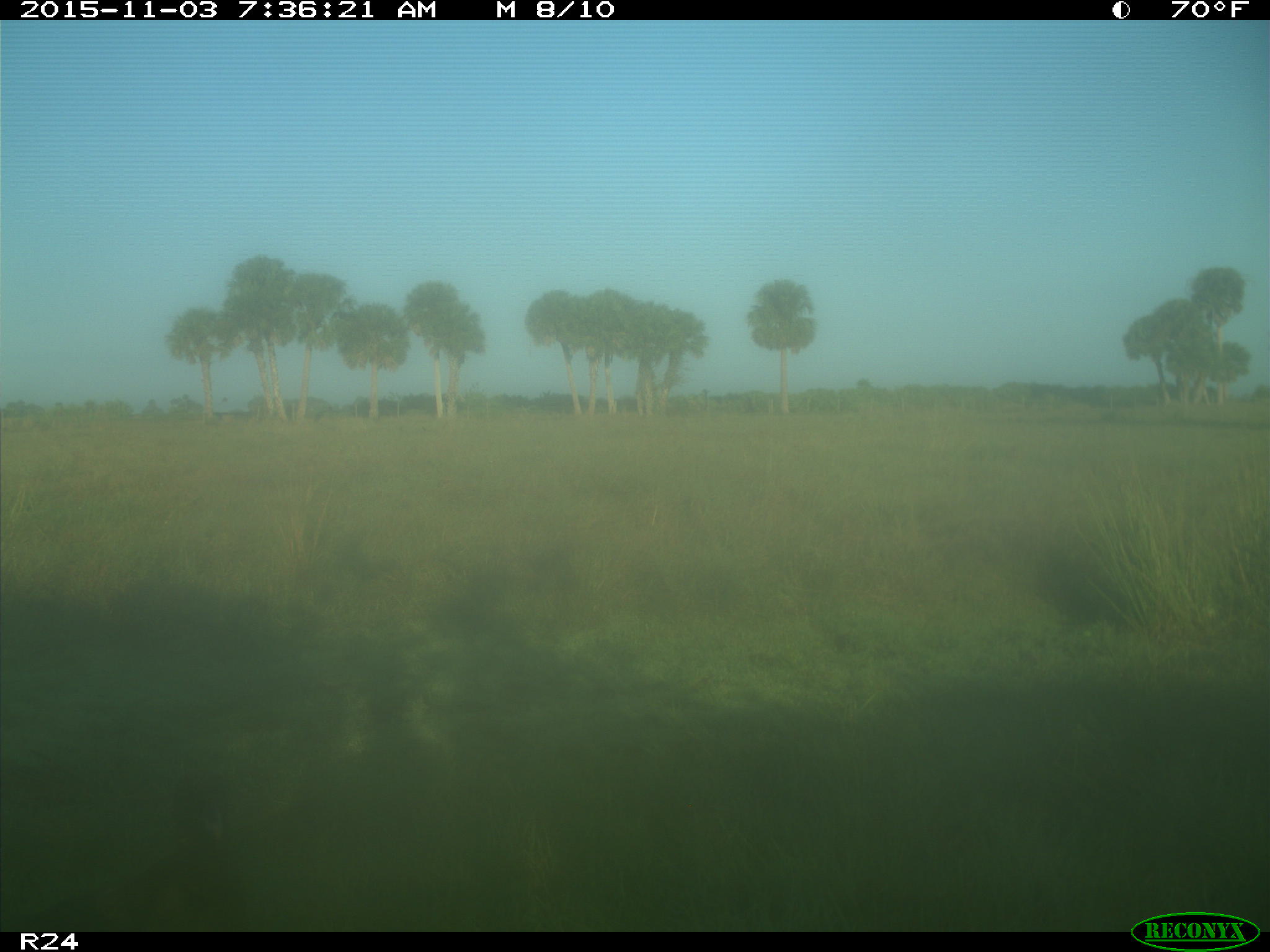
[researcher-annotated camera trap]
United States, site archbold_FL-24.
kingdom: Animalia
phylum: Chordata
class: Aves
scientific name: Aves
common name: birds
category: unidentified bird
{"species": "unidentified bird (birds) (Aves)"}